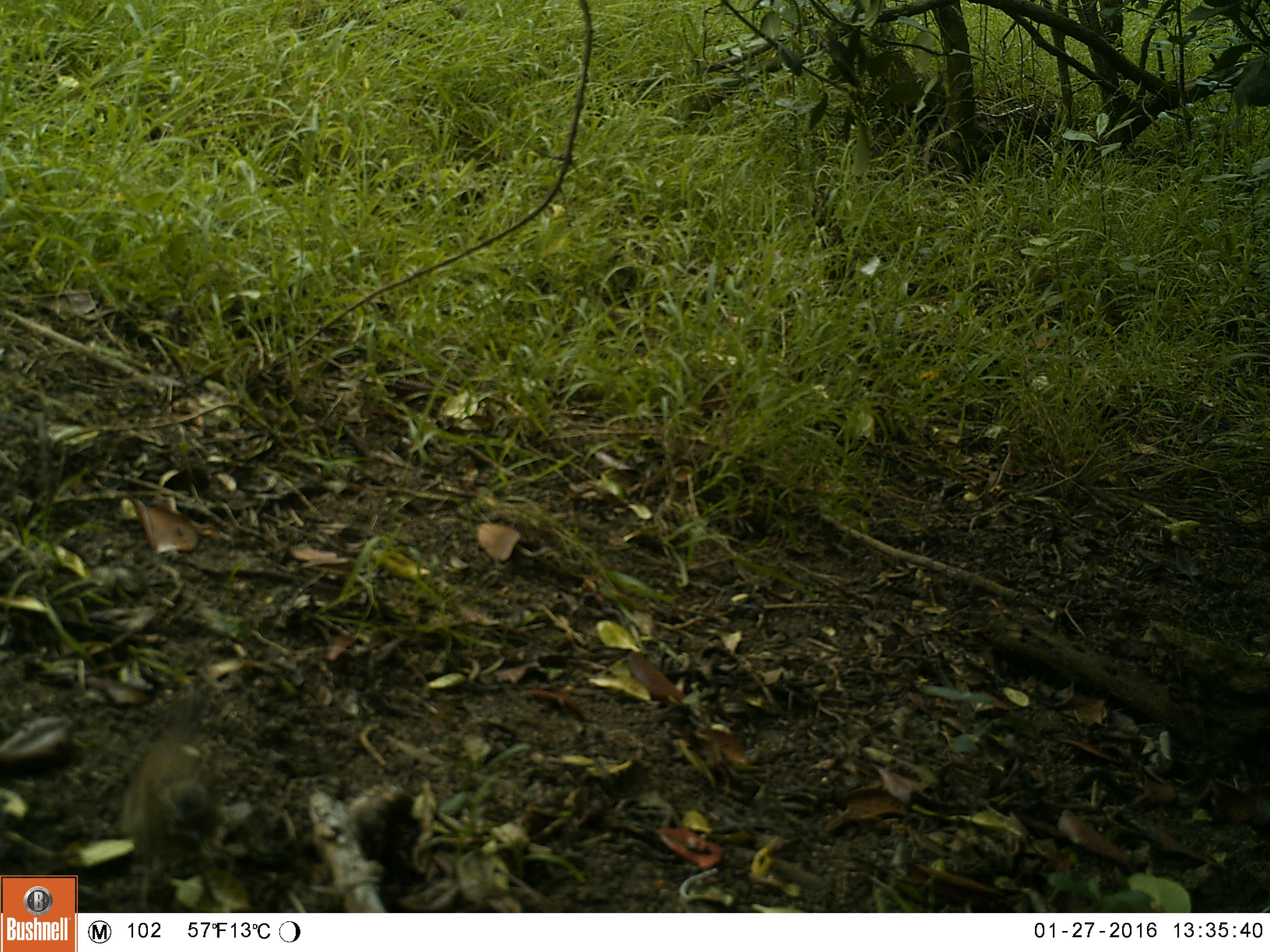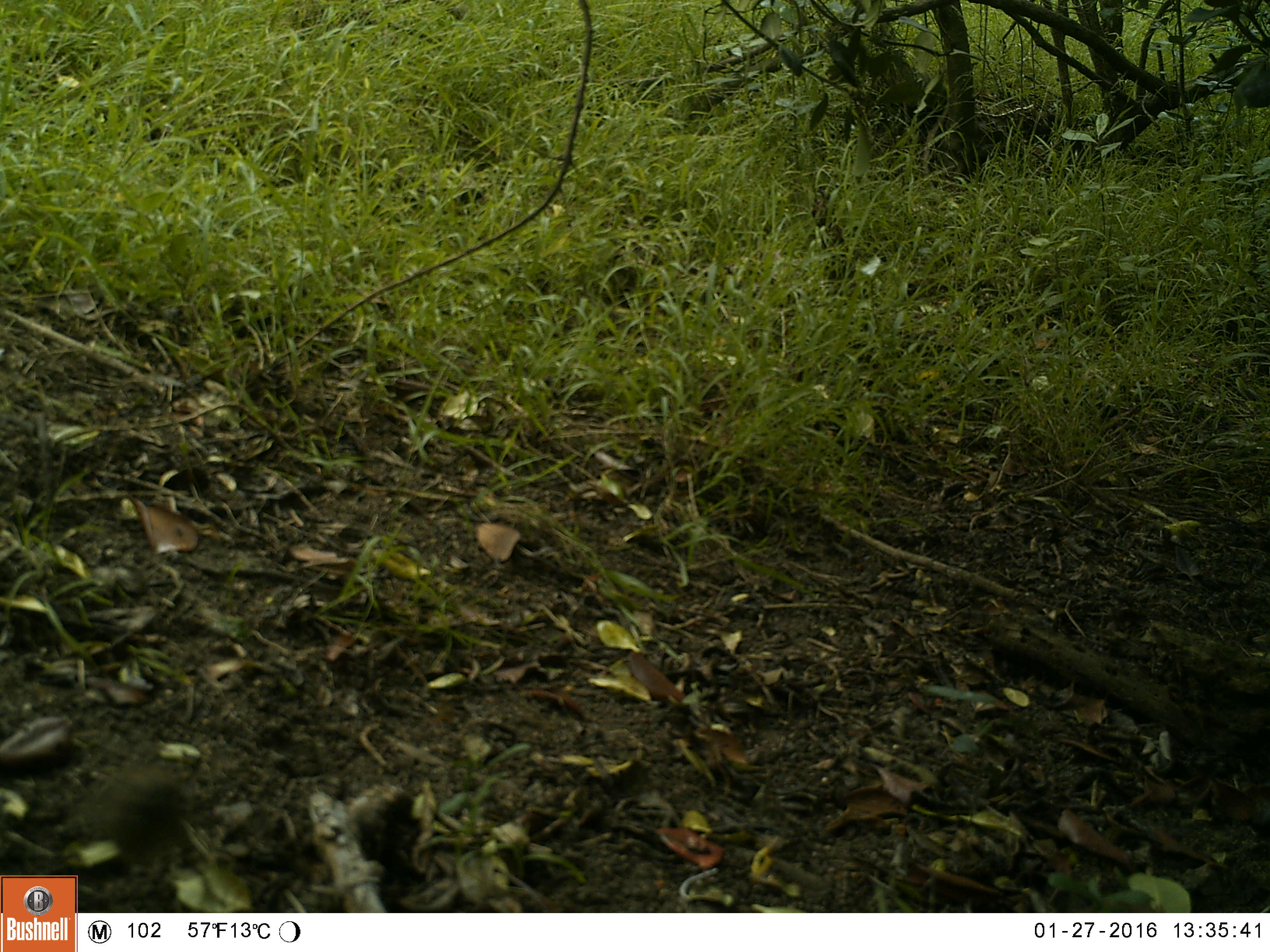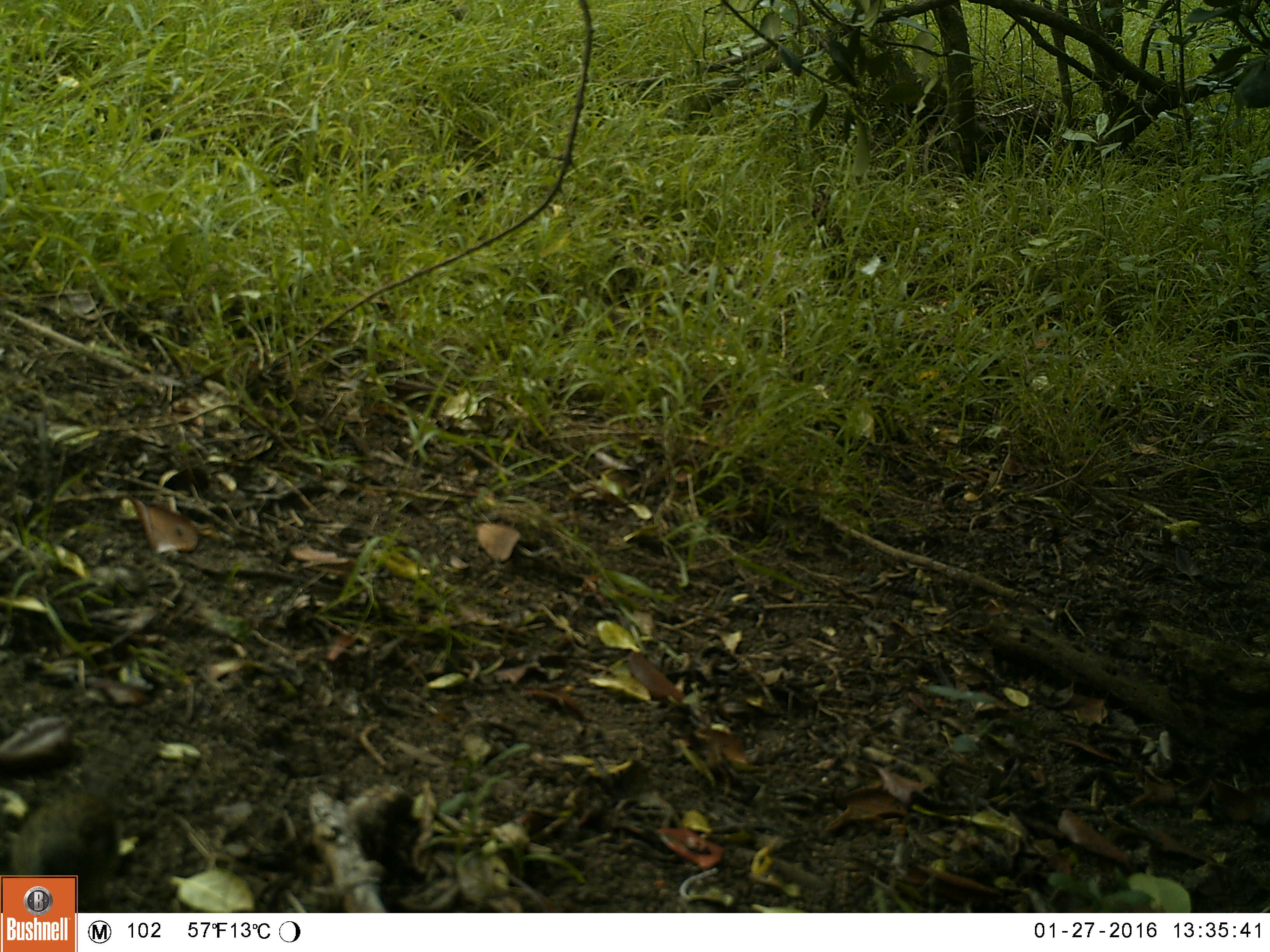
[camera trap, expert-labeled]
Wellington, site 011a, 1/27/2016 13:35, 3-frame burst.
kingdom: Animalia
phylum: Chordata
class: Aves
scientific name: Aves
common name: bird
Bird (Aves).